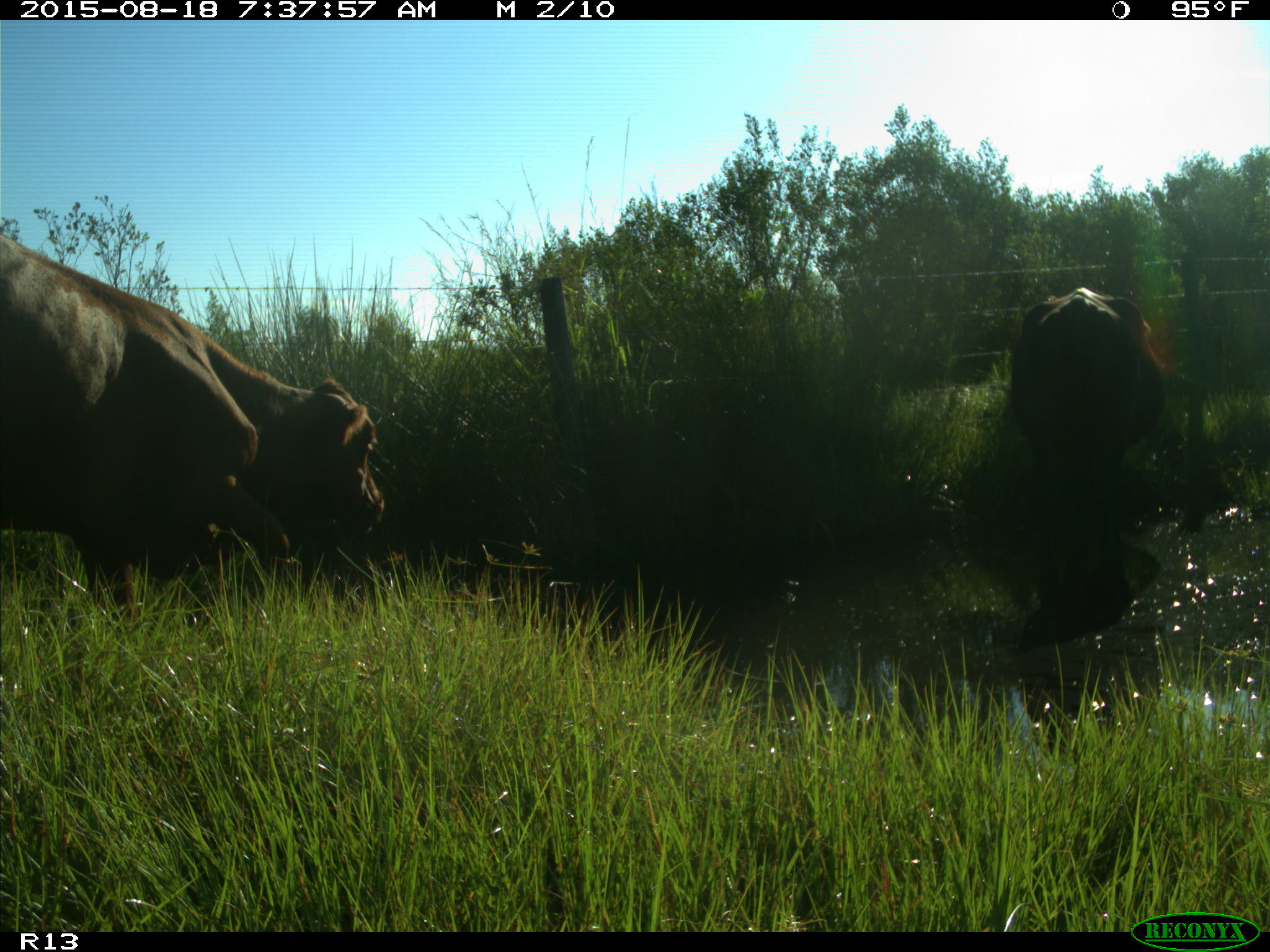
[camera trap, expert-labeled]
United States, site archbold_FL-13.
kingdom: Animalia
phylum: Chordata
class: Mammalia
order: Artiodactyla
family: Bovidae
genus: Bos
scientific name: Bos taurus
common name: domestic cow